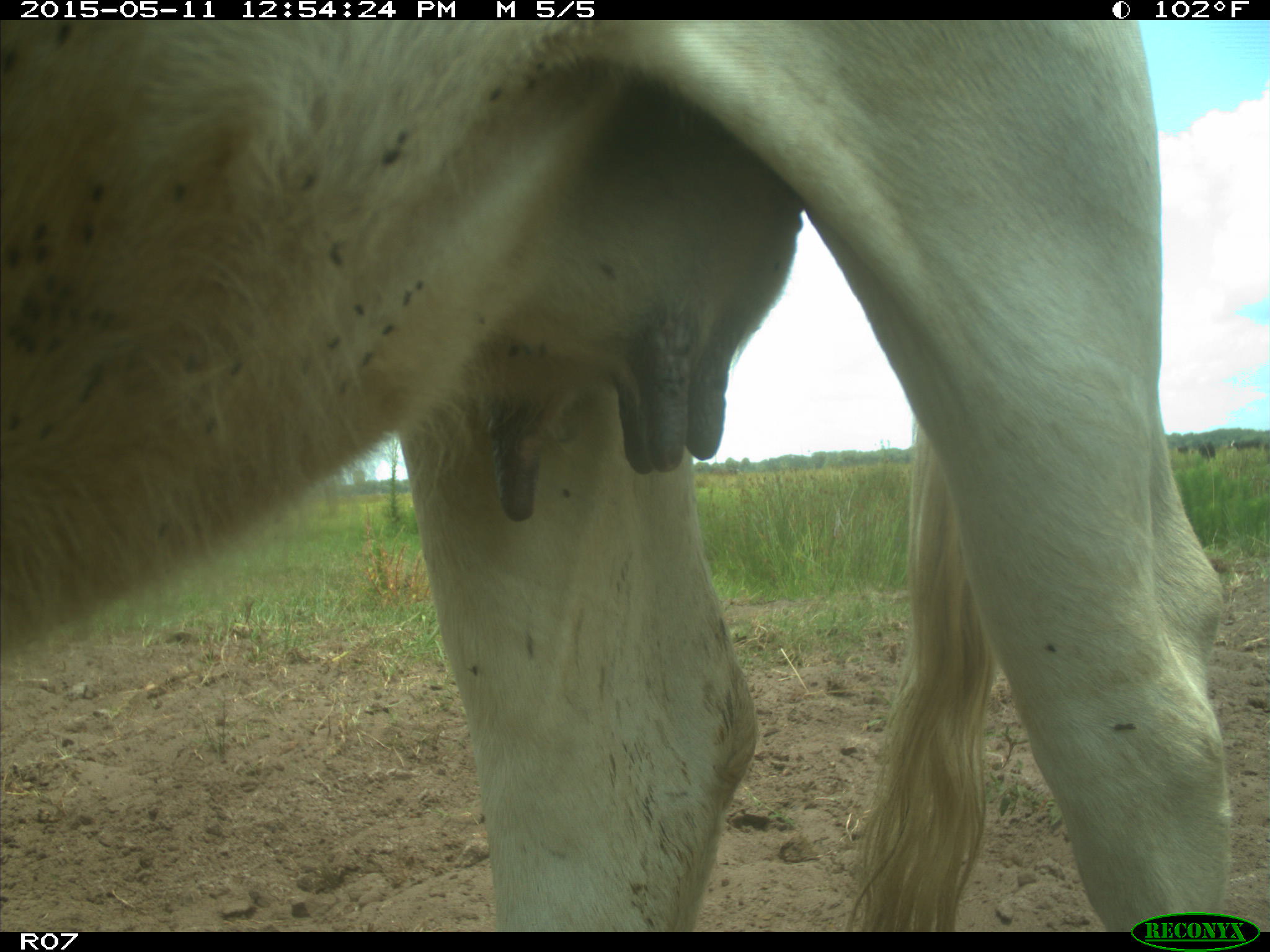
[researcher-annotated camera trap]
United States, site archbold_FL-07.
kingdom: Animalia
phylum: Chordata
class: Mammalia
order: Artiodactyla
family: Bovidae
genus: Bos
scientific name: Bos taurus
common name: domestic cow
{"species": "Bos taurus (domestic cow)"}